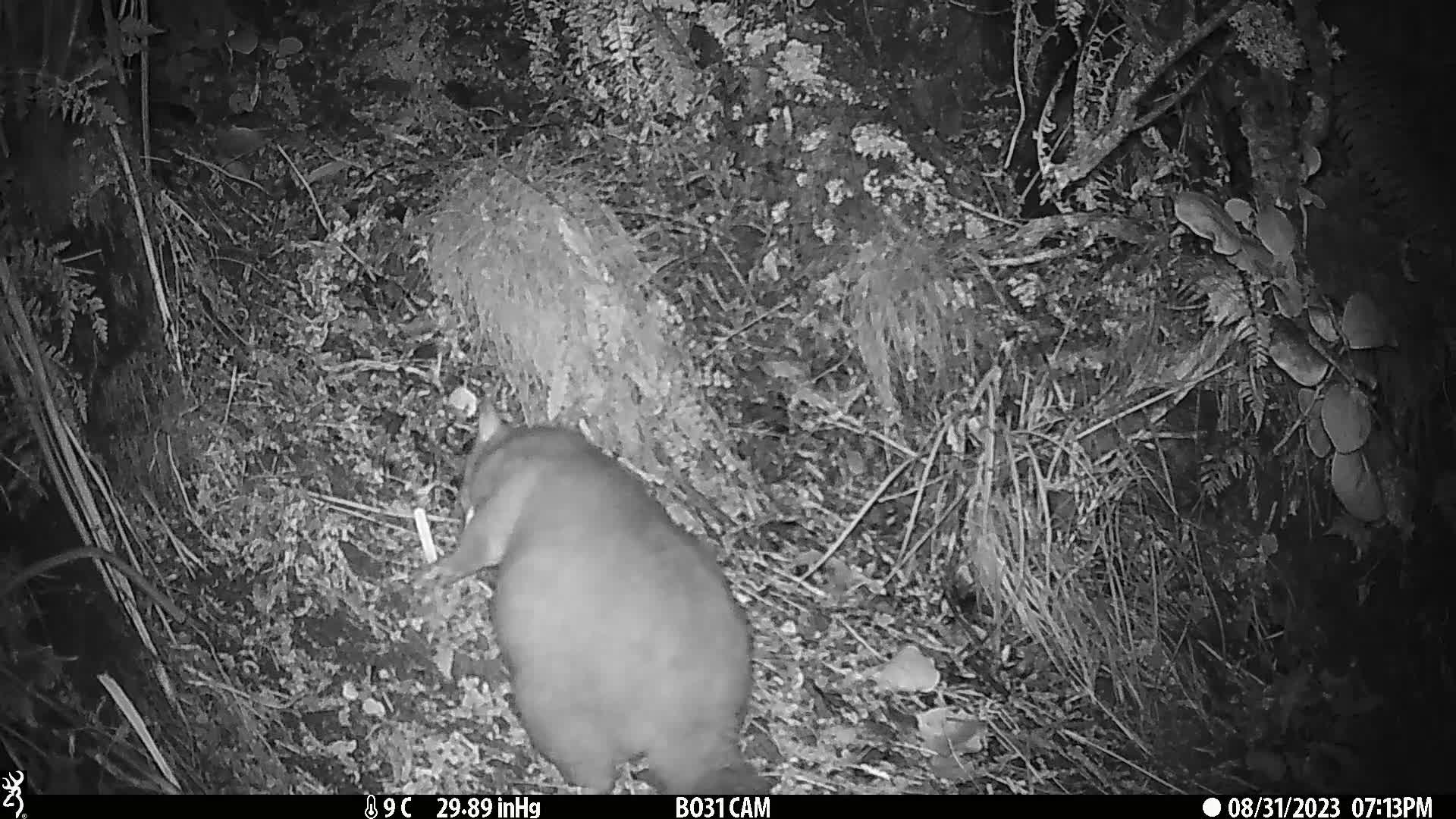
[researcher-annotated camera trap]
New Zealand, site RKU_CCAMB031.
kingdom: Animalia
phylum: Chordata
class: Mammalia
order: Diprotodontia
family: Phalangeridae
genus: Trichosurus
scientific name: Trichosurus vulpecula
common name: common brushtail possum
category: possum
Possum (common brushtail possum) (Trichosurus vulpecula).